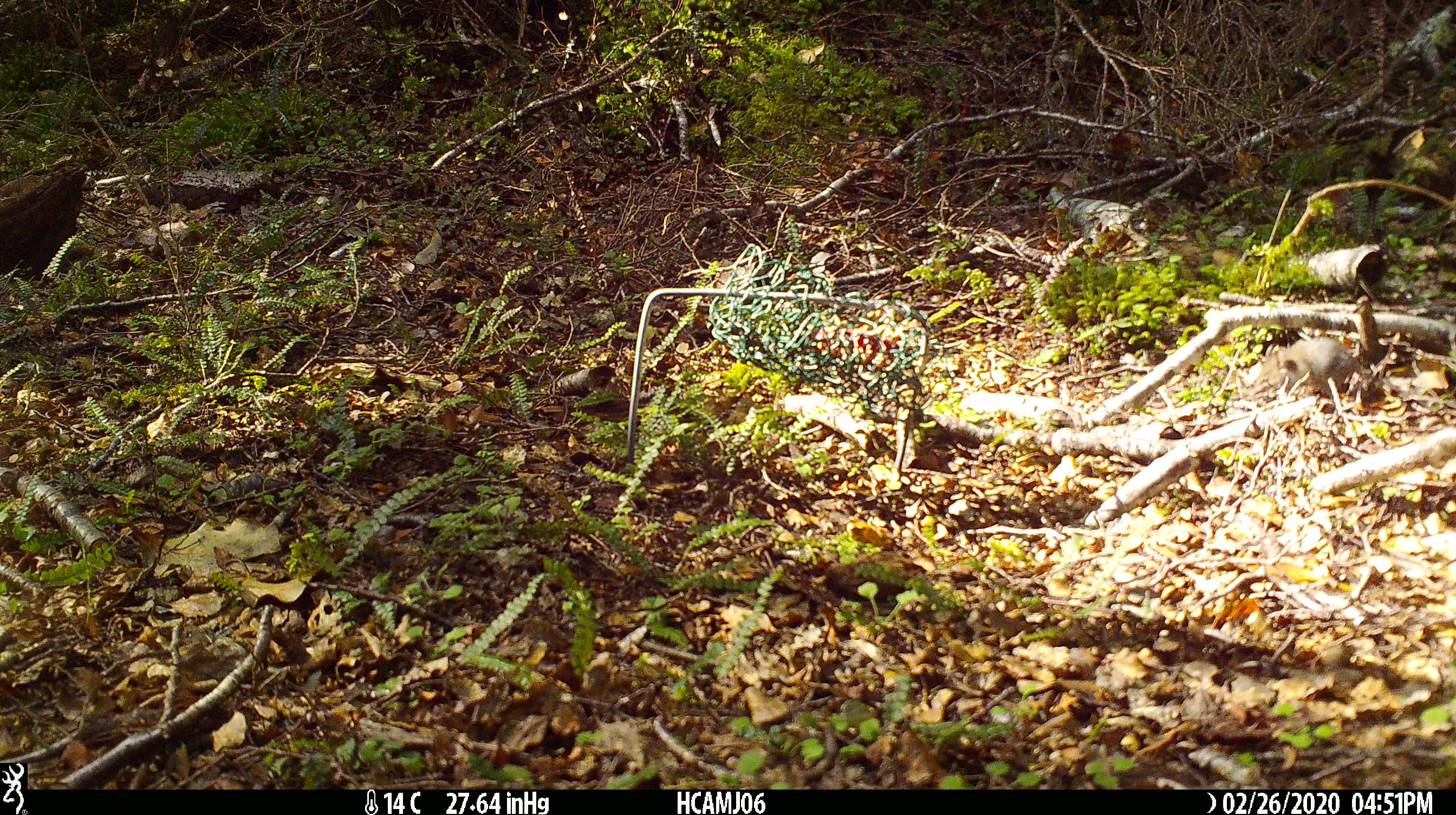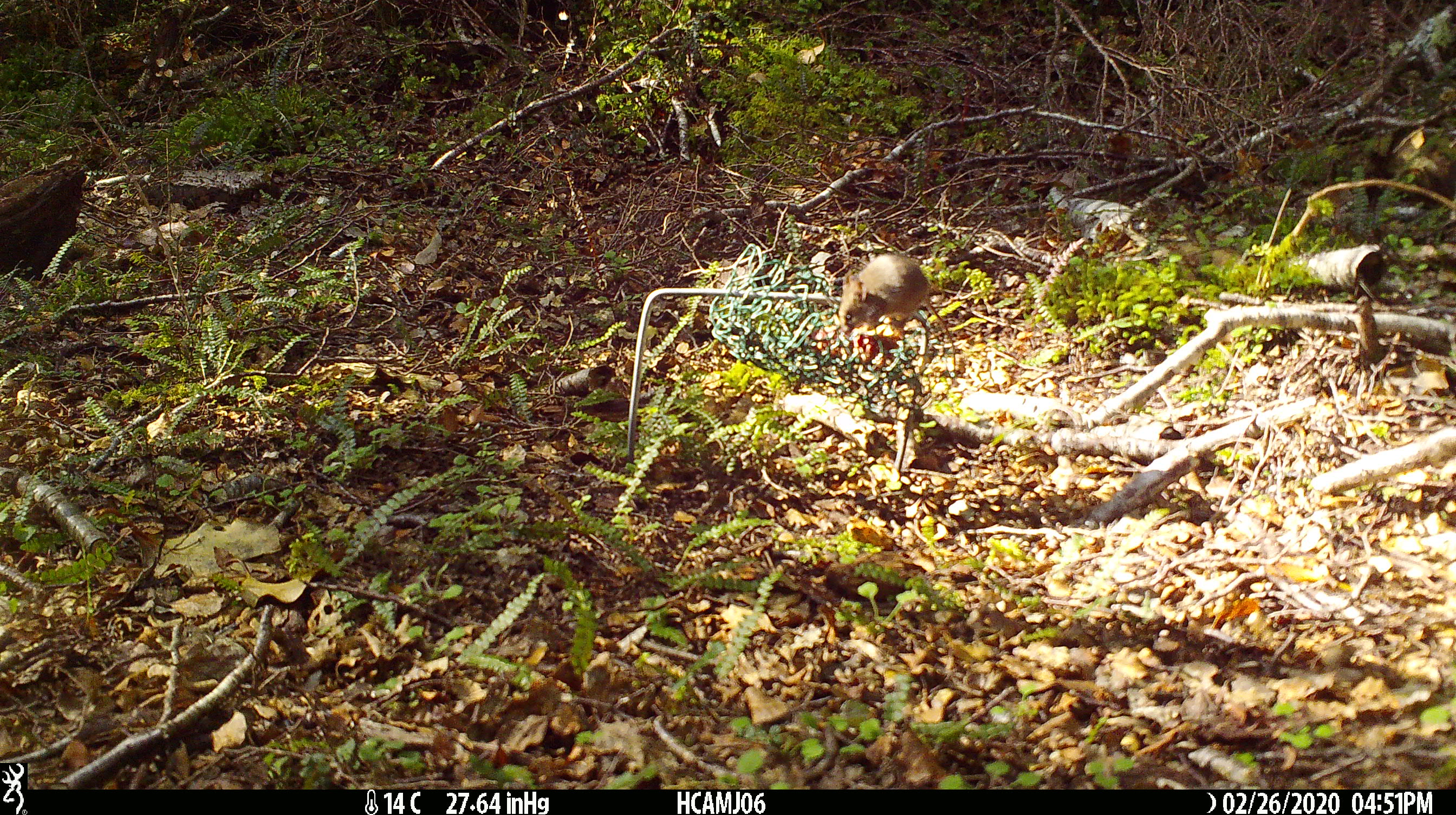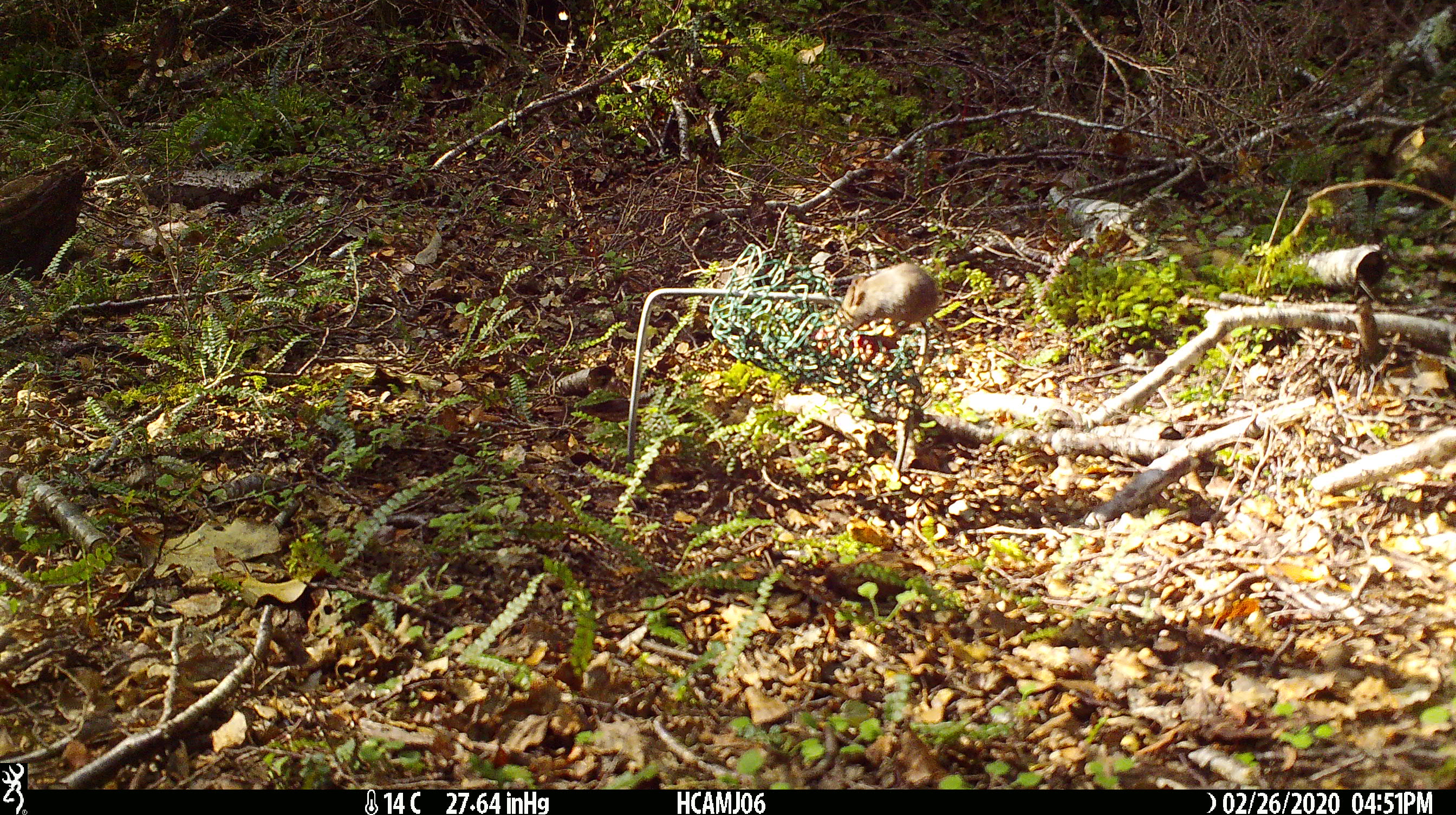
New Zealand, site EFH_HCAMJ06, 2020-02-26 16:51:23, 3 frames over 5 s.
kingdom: Animalia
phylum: Chordata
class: Mammalia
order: Rodentia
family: Muridae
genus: Mus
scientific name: Mus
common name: mouse